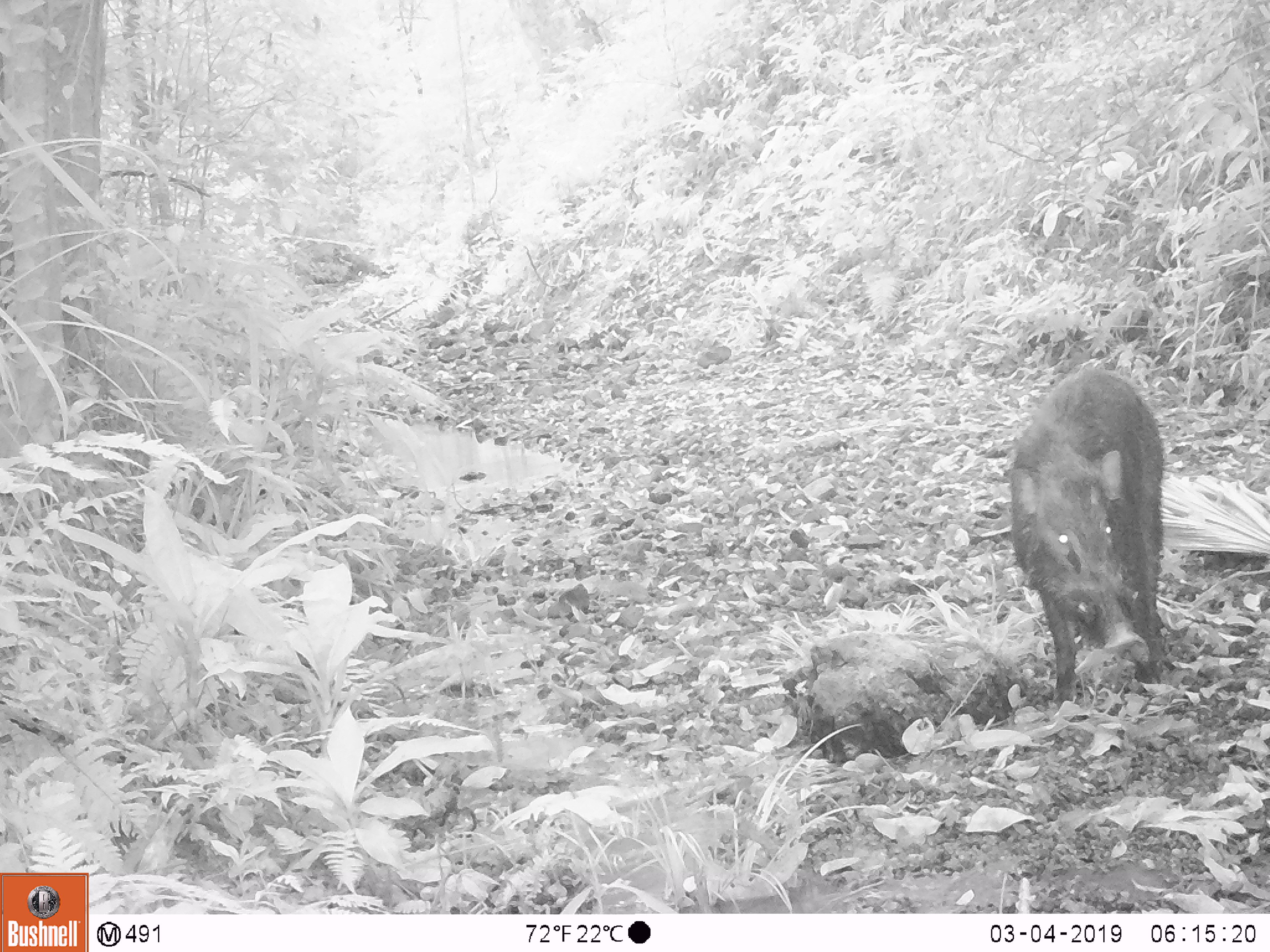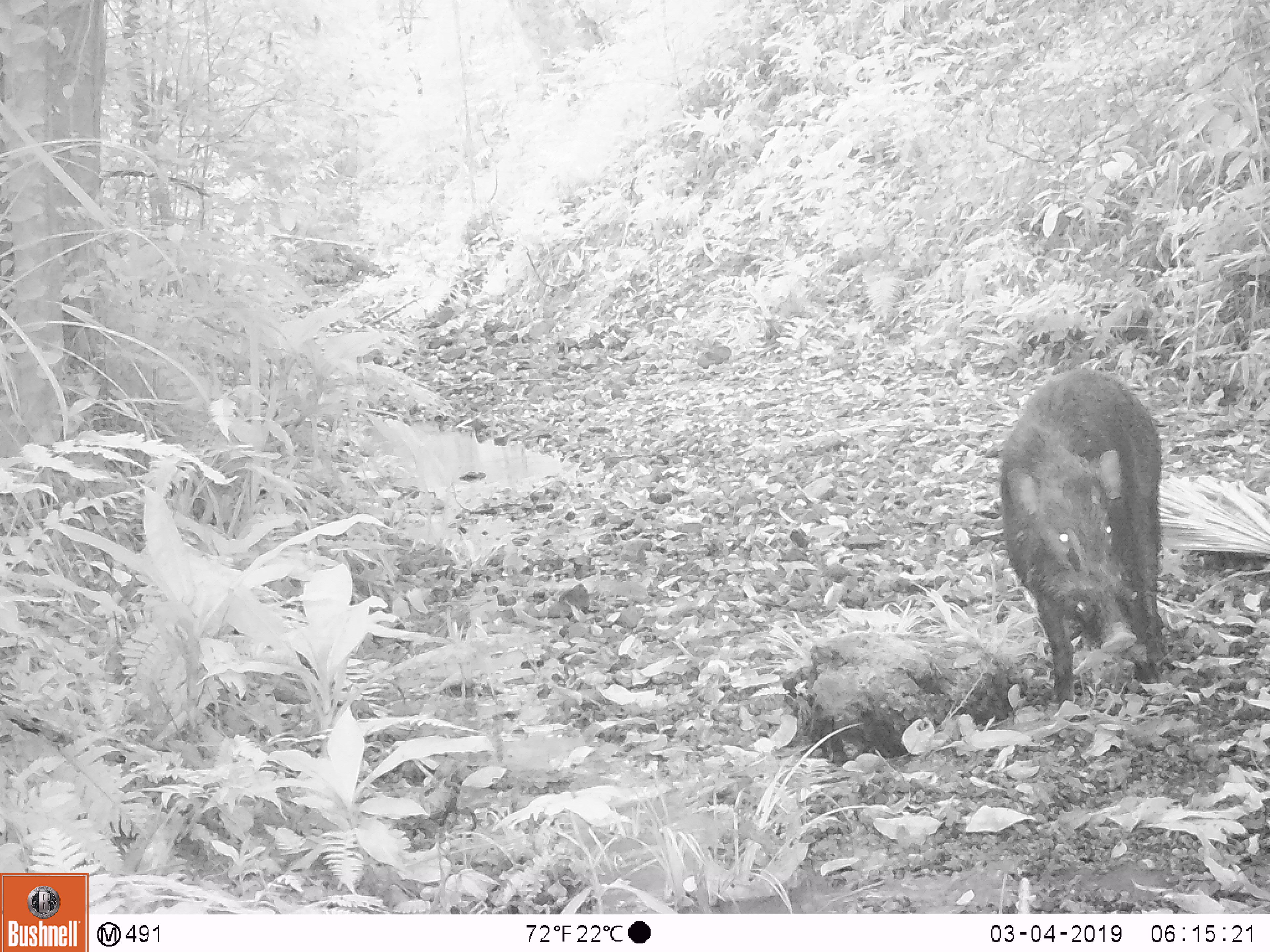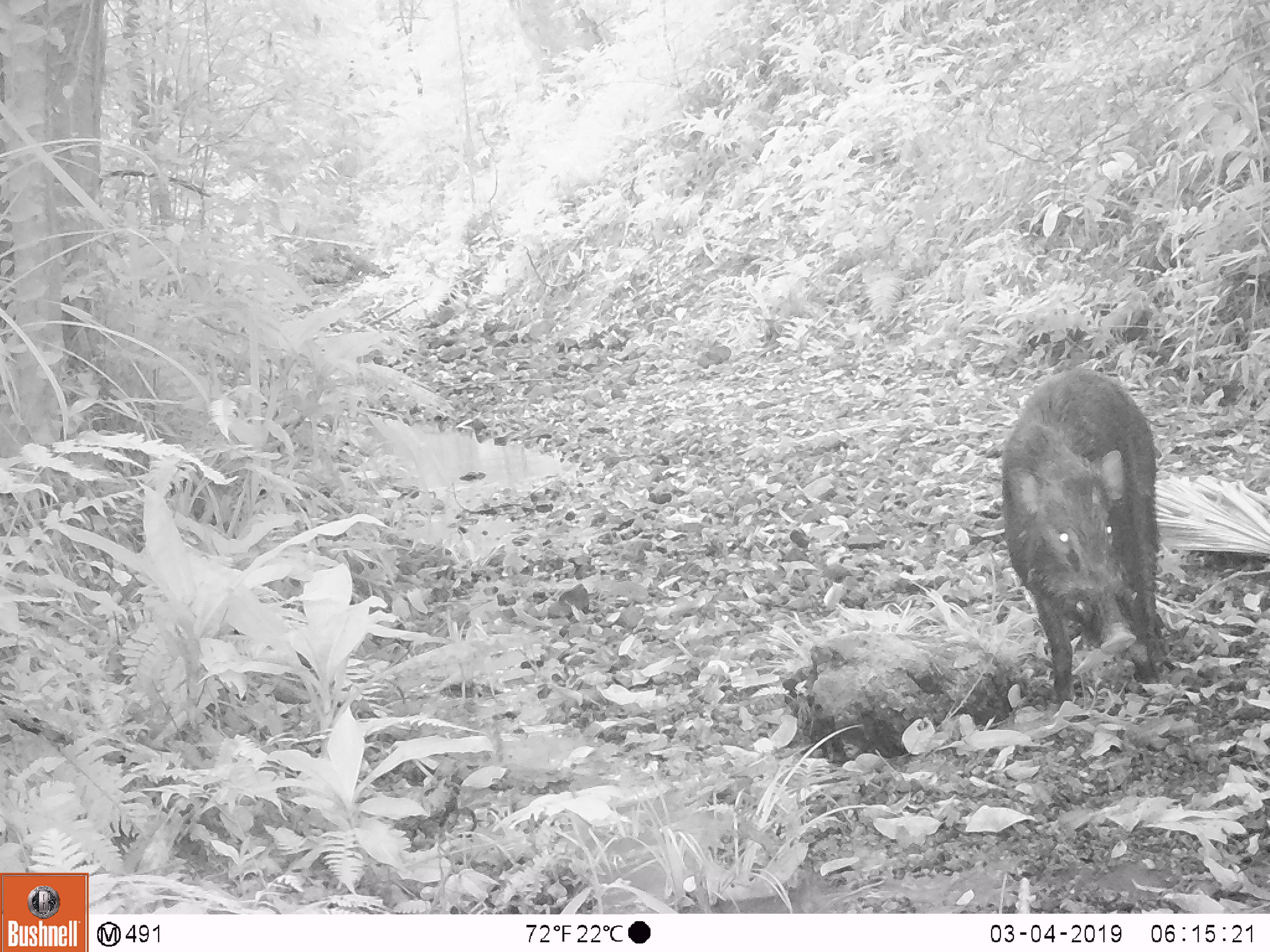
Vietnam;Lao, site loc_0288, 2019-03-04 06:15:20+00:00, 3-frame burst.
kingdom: Animalia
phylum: Chordata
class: Mammalia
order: Artiodactyla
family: Suidae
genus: Sus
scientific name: Sus scrofa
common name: eurasian wild pig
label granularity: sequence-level